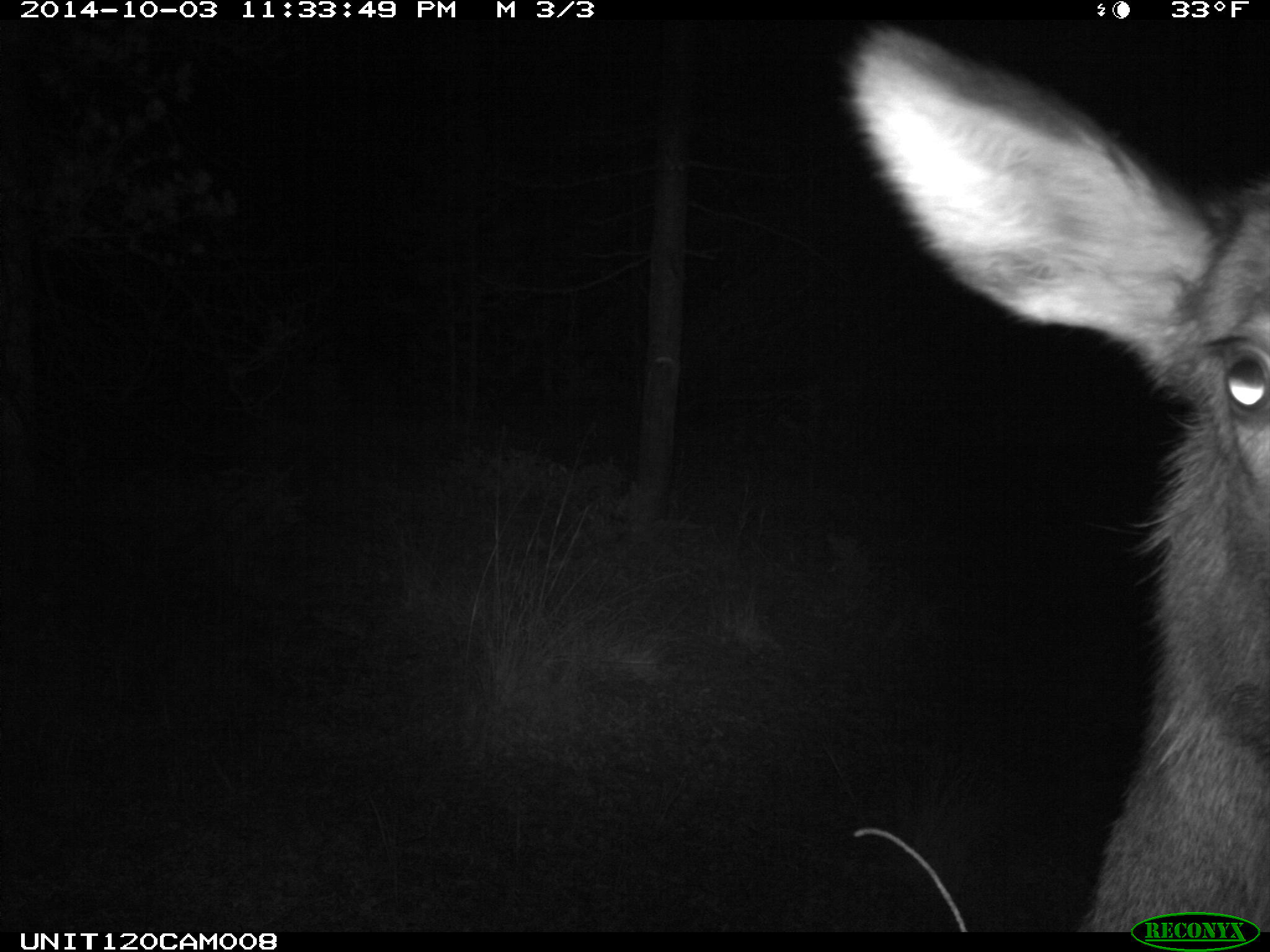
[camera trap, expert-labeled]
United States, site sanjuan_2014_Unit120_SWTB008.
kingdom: Animalia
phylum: Chordata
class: Mammalia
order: Artiodactyla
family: Cervidae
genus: Cervus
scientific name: Cervus elaphus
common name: red deer